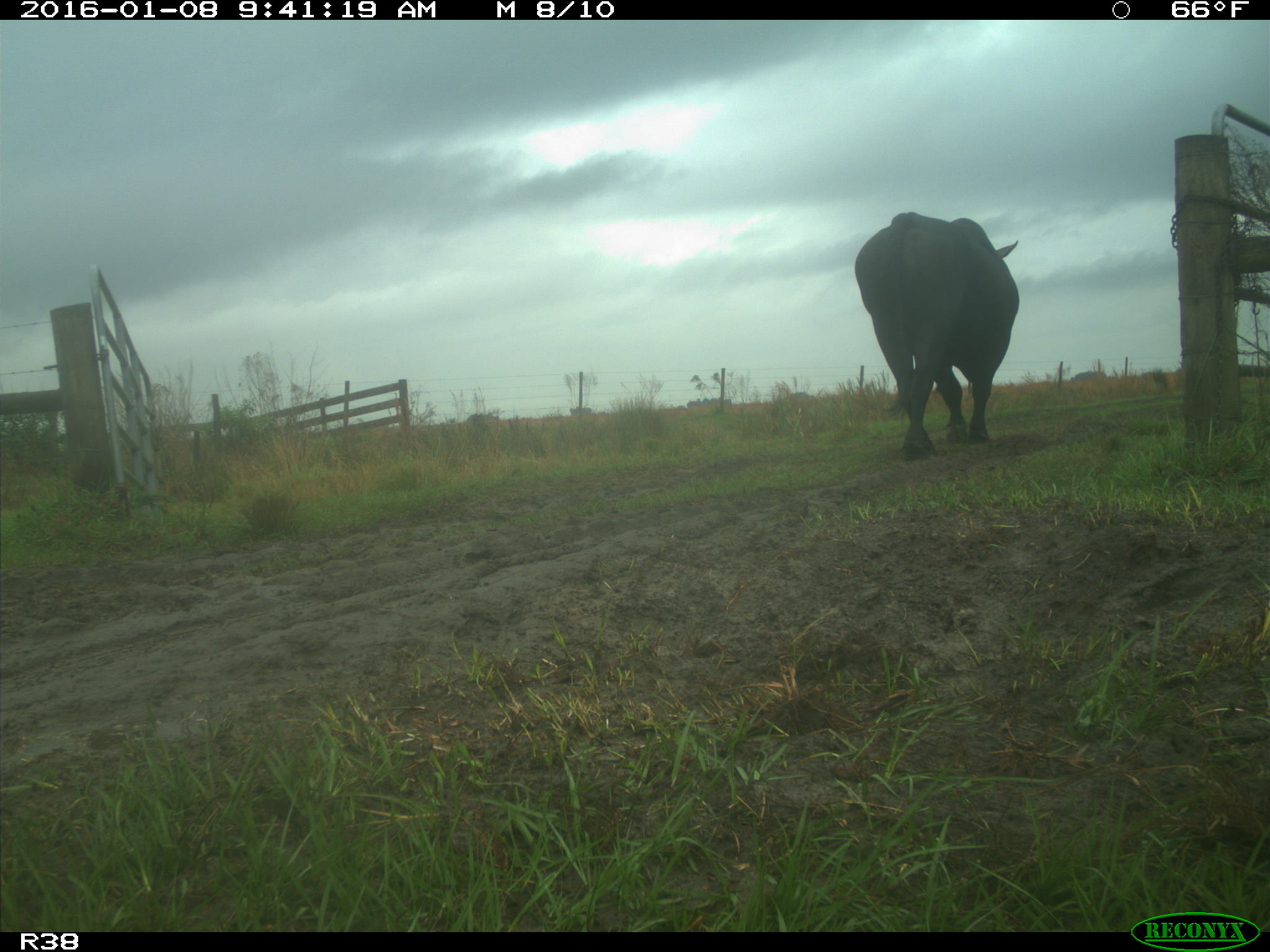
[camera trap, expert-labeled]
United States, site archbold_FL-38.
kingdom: Animalia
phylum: Chordata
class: Mammalia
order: Artiodactyla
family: Bovidae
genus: Bos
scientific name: Bos taurus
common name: domestic cow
Bos taurus (domestic cow).